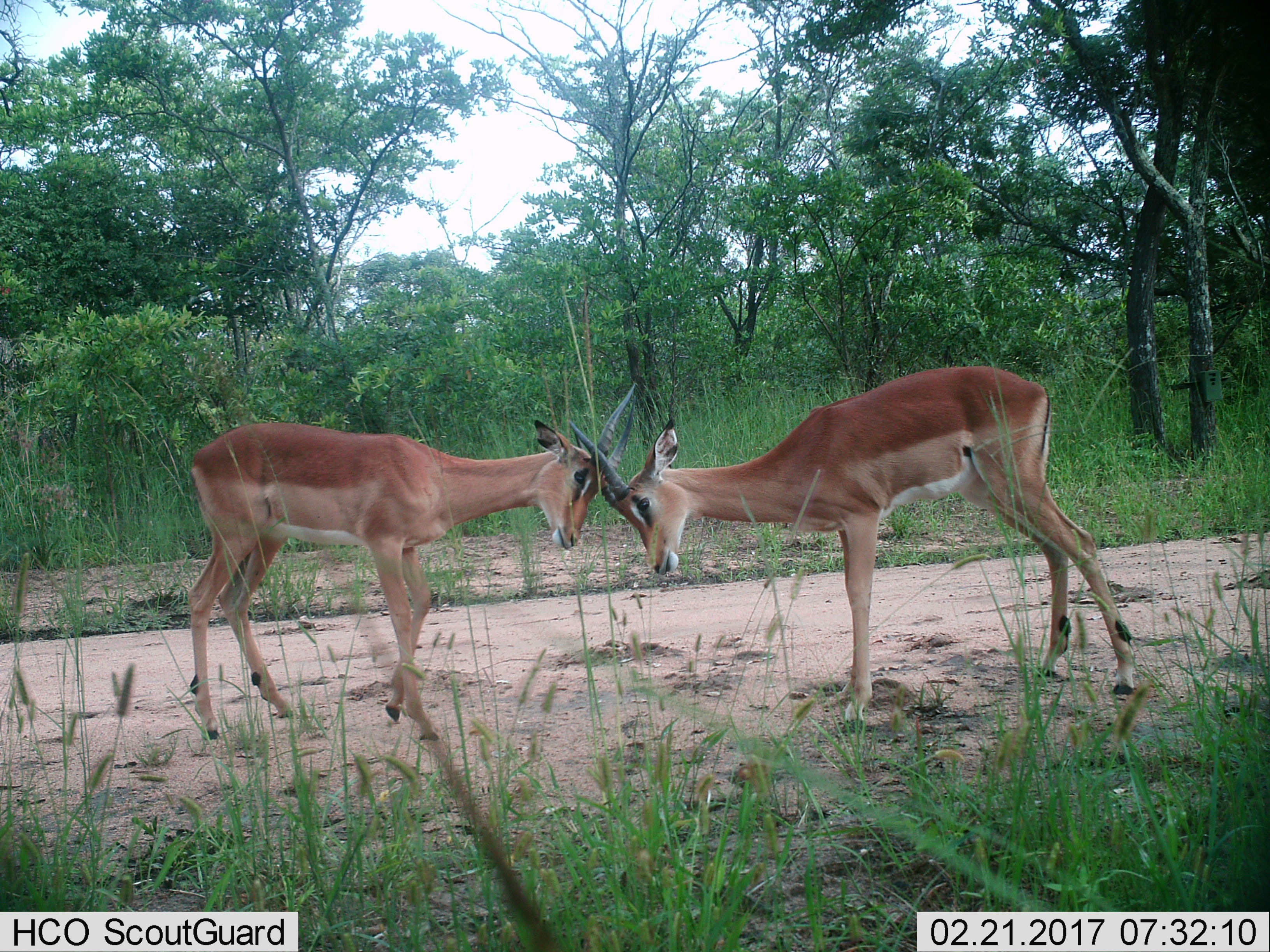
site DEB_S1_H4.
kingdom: Animalia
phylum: Chordata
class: Mammalia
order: Artiodactyla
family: Bovidae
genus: Aepyceros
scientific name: Aepyceros melampus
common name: impala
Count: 2.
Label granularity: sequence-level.